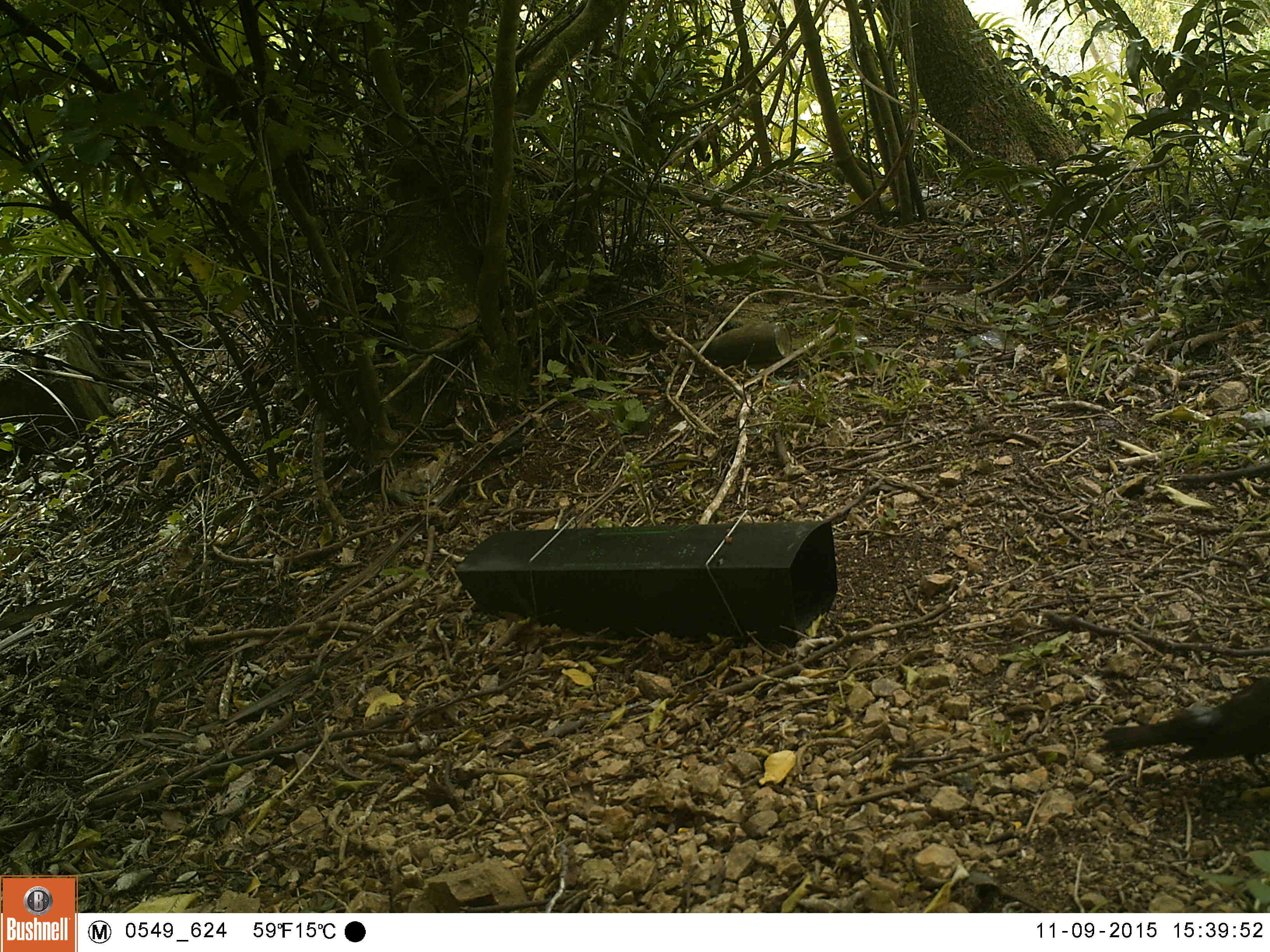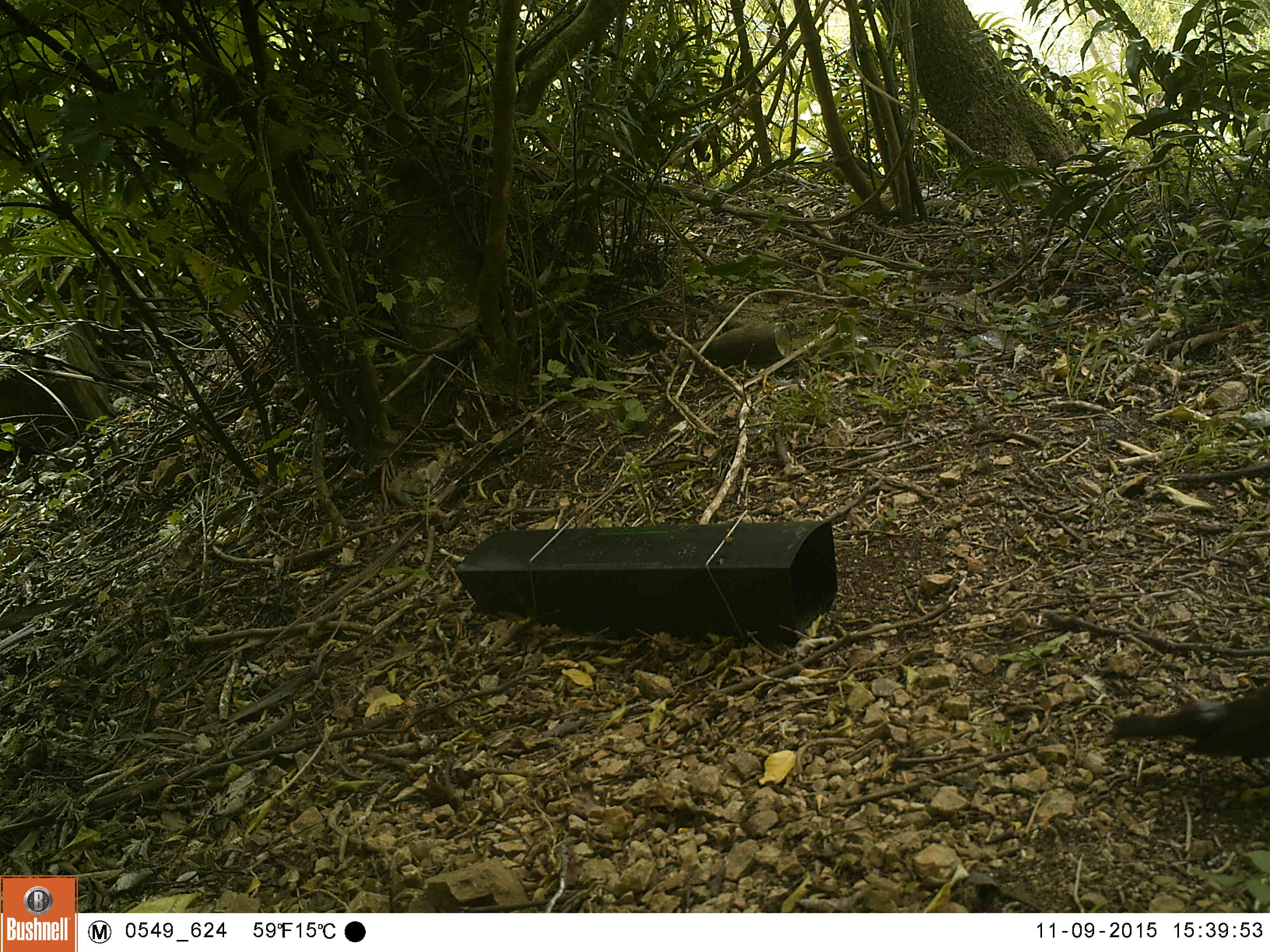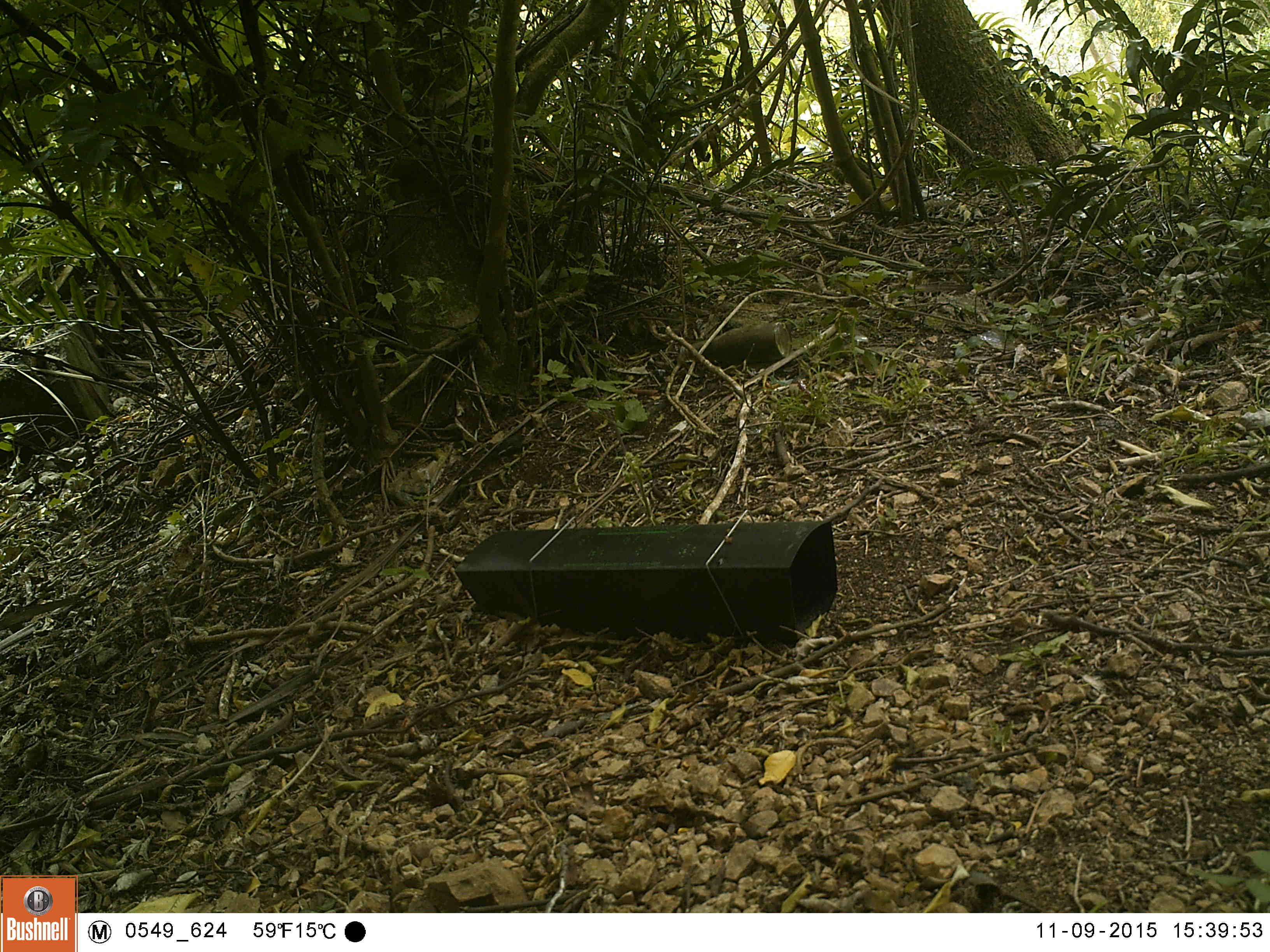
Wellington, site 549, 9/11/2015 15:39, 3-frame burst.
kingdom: Animalia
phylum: Chordata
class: Aves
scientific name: Aves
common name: bird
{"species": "bird (Aves)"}